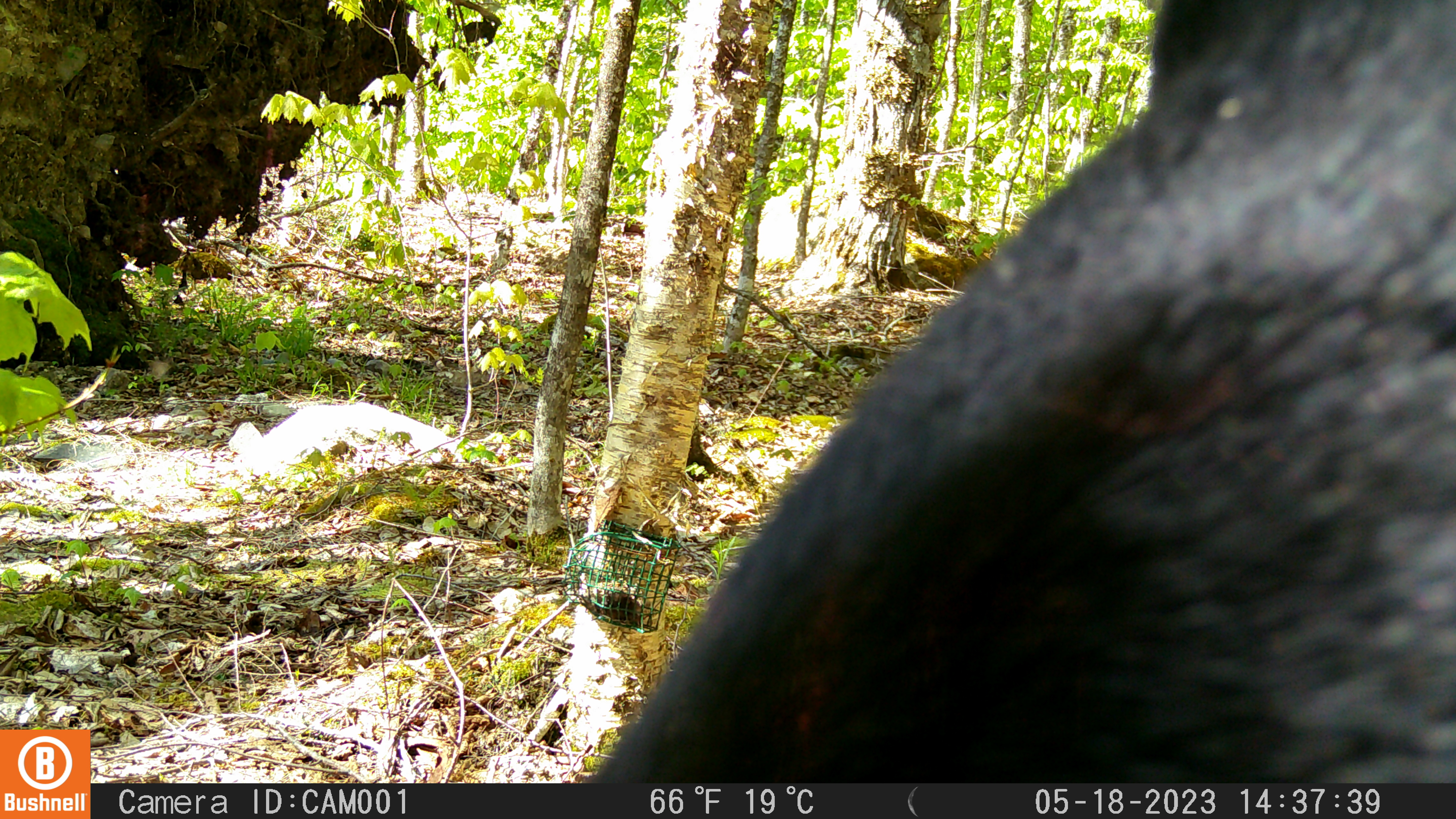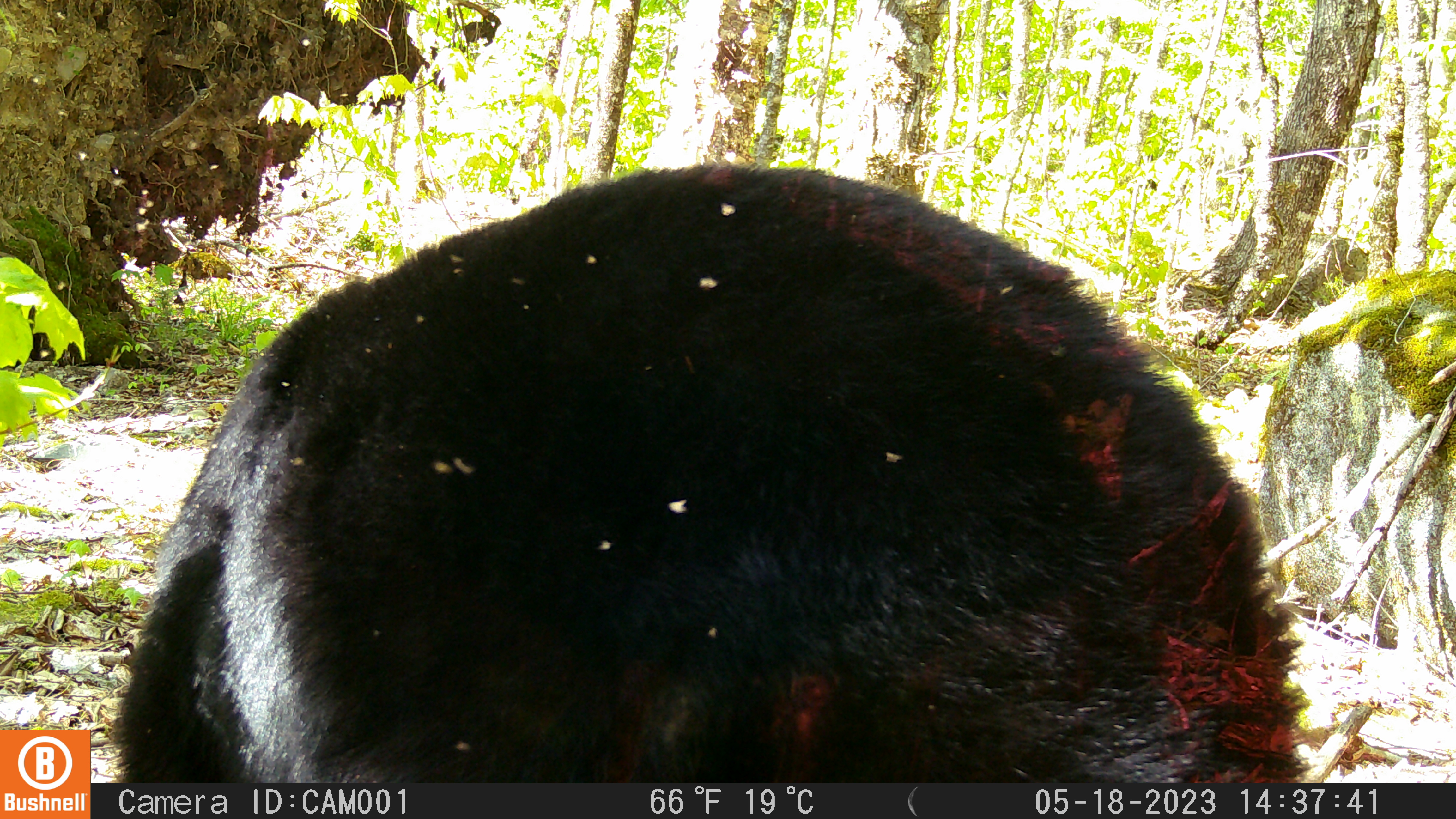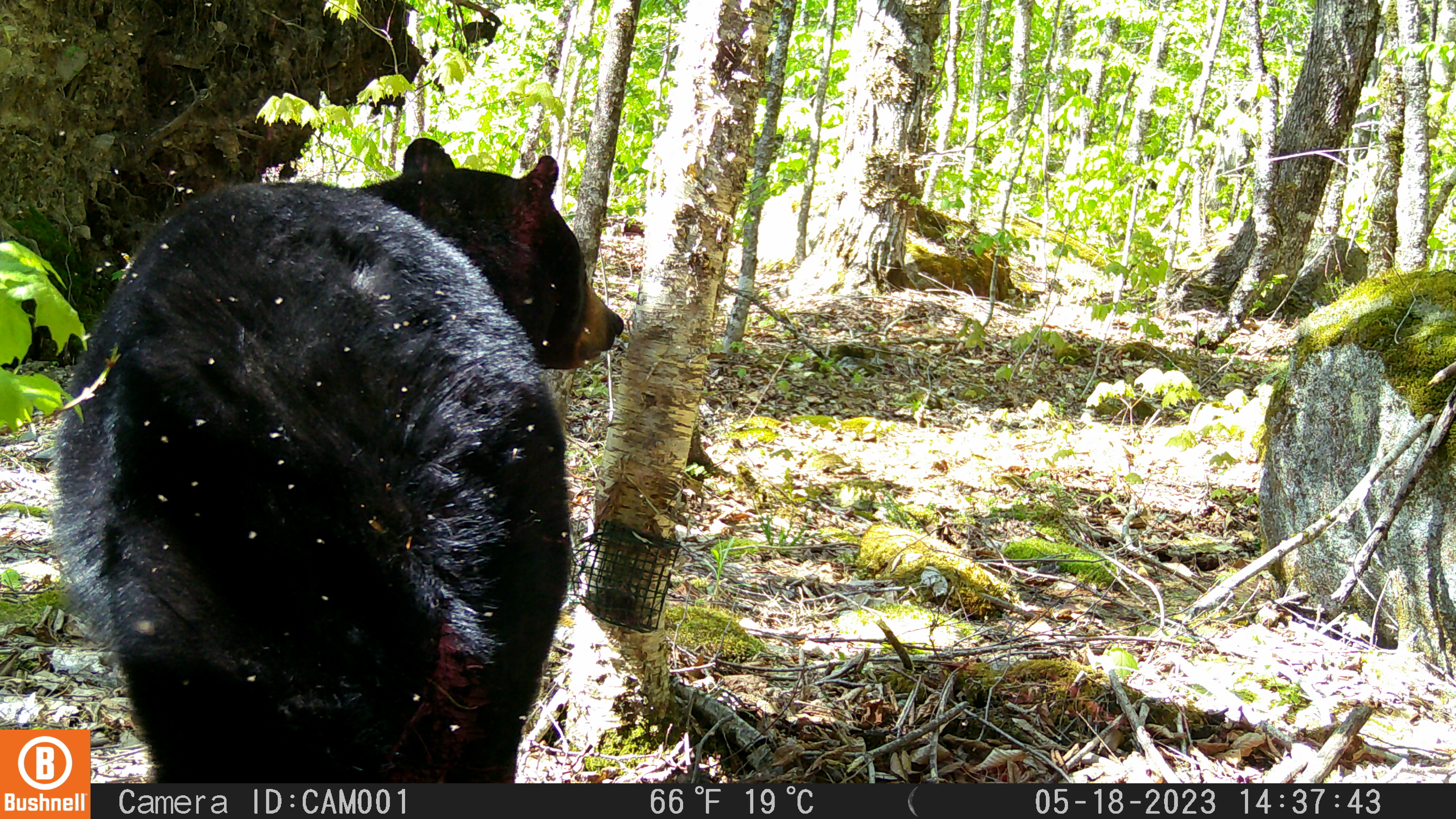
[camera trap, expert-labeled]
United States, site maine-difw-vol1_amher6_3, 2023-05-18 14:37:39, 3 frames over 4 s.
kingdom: Animalia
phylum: Chordata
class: Mammalia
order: Carnivora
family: Ursidae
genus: Ursus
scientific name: Ursus americanus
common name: black bear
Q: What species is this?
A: Black bear (Ursus americanus).